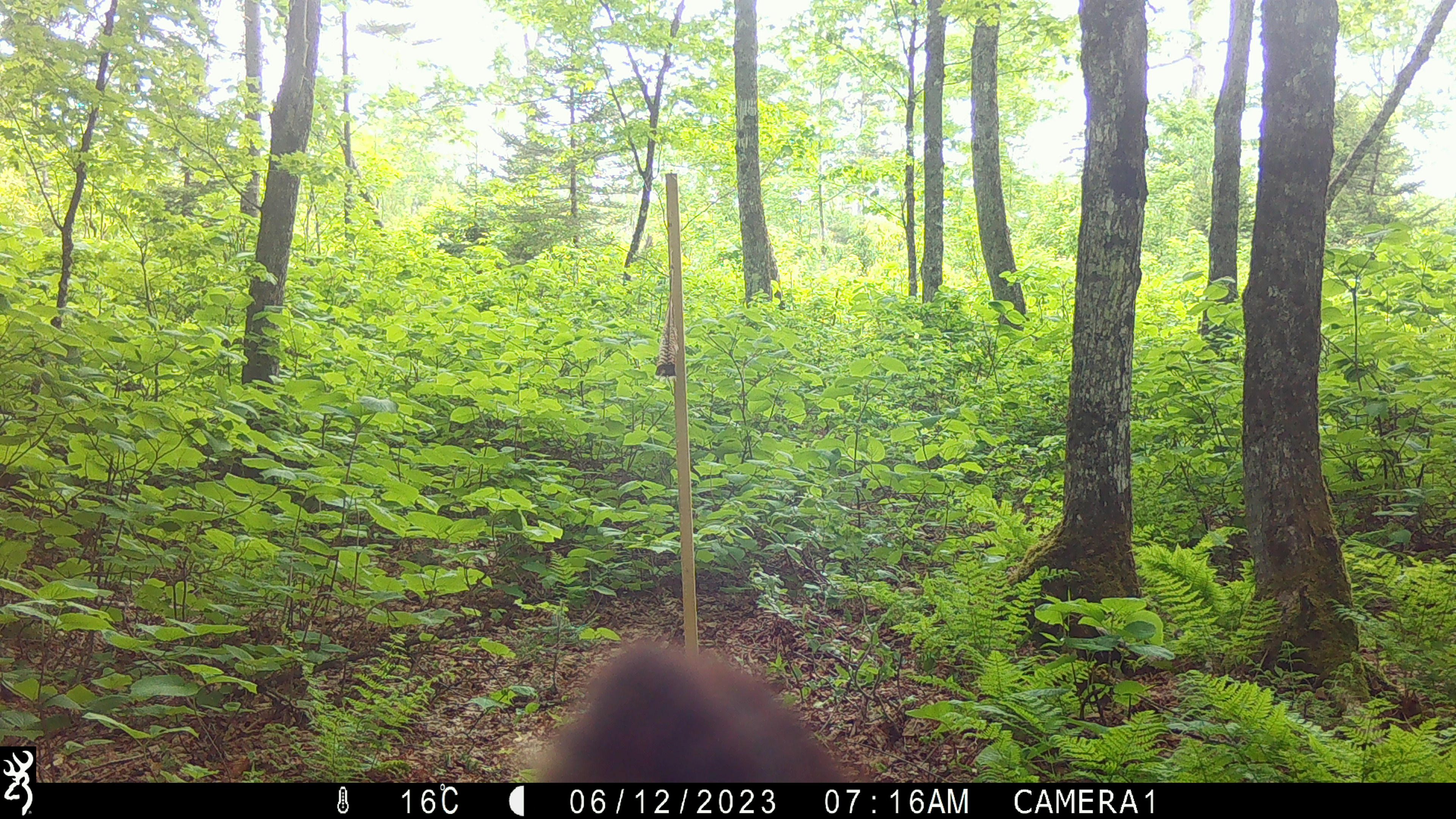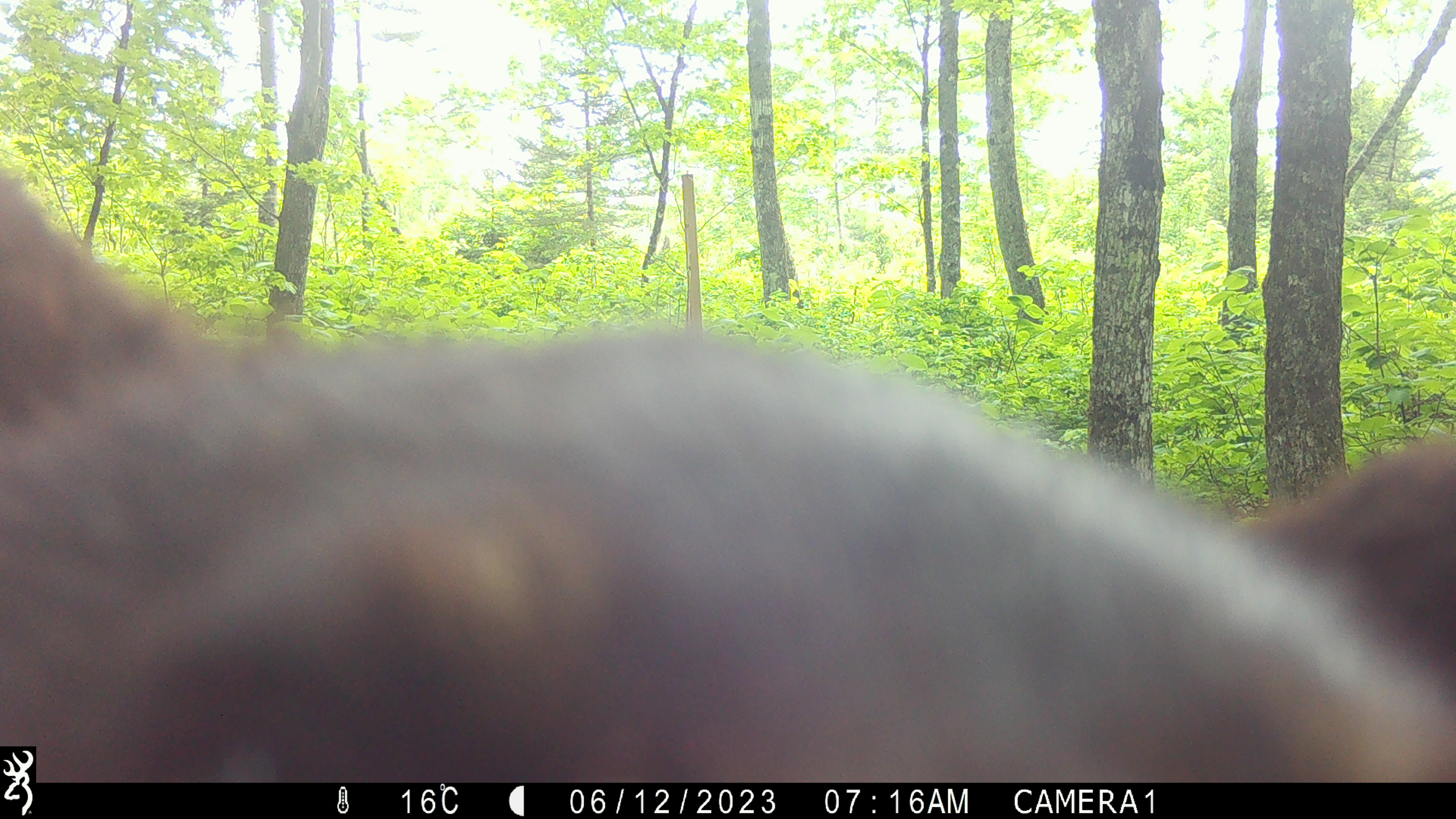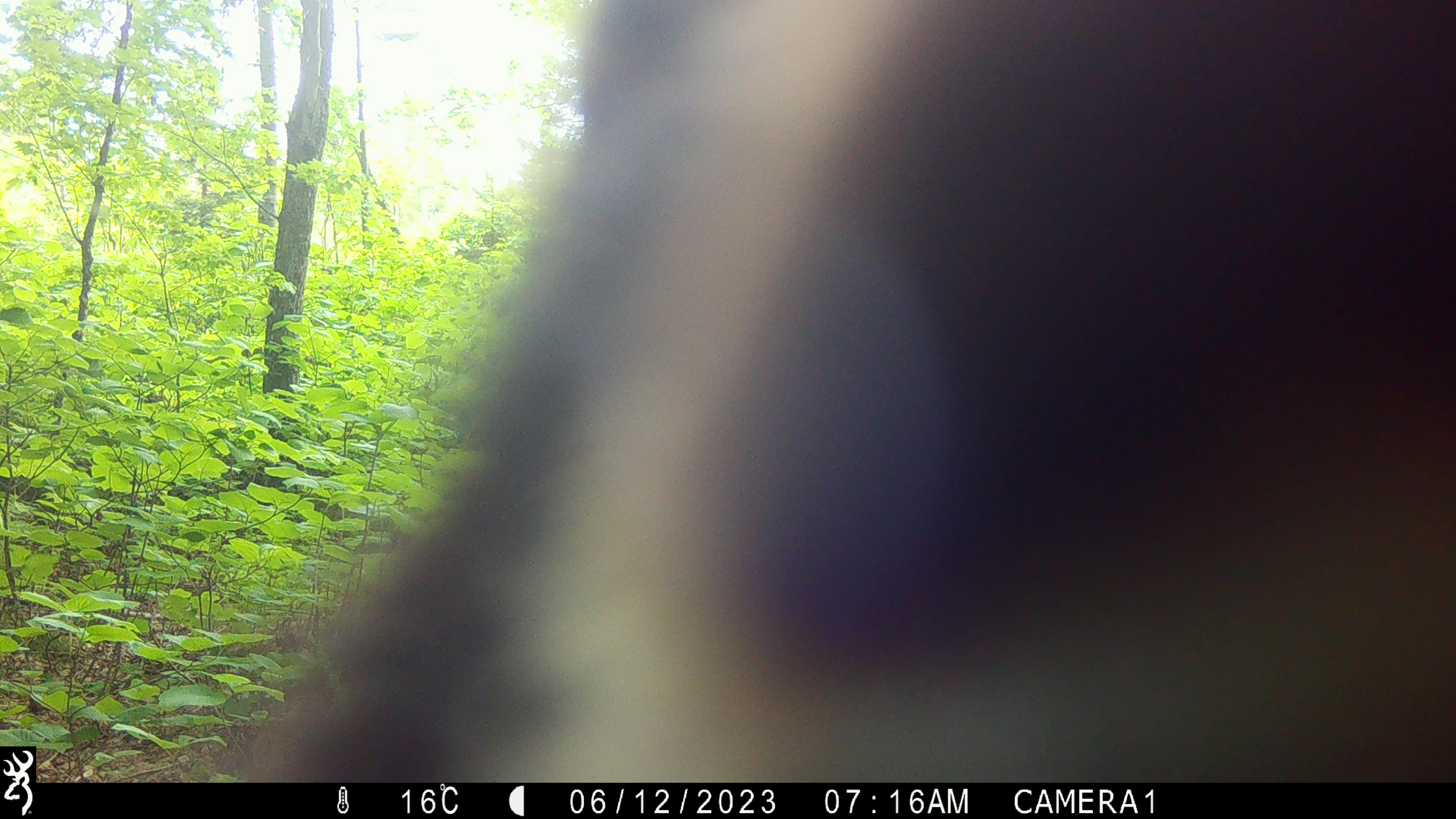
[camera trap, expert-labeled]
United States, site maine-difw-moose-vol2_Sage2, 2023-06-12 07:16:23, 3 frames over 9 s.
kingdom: Animalia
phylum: Chordata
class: Mammalia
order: Carnivora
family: Ursidae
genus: Ursus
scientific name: Ursus americanus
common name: black bear